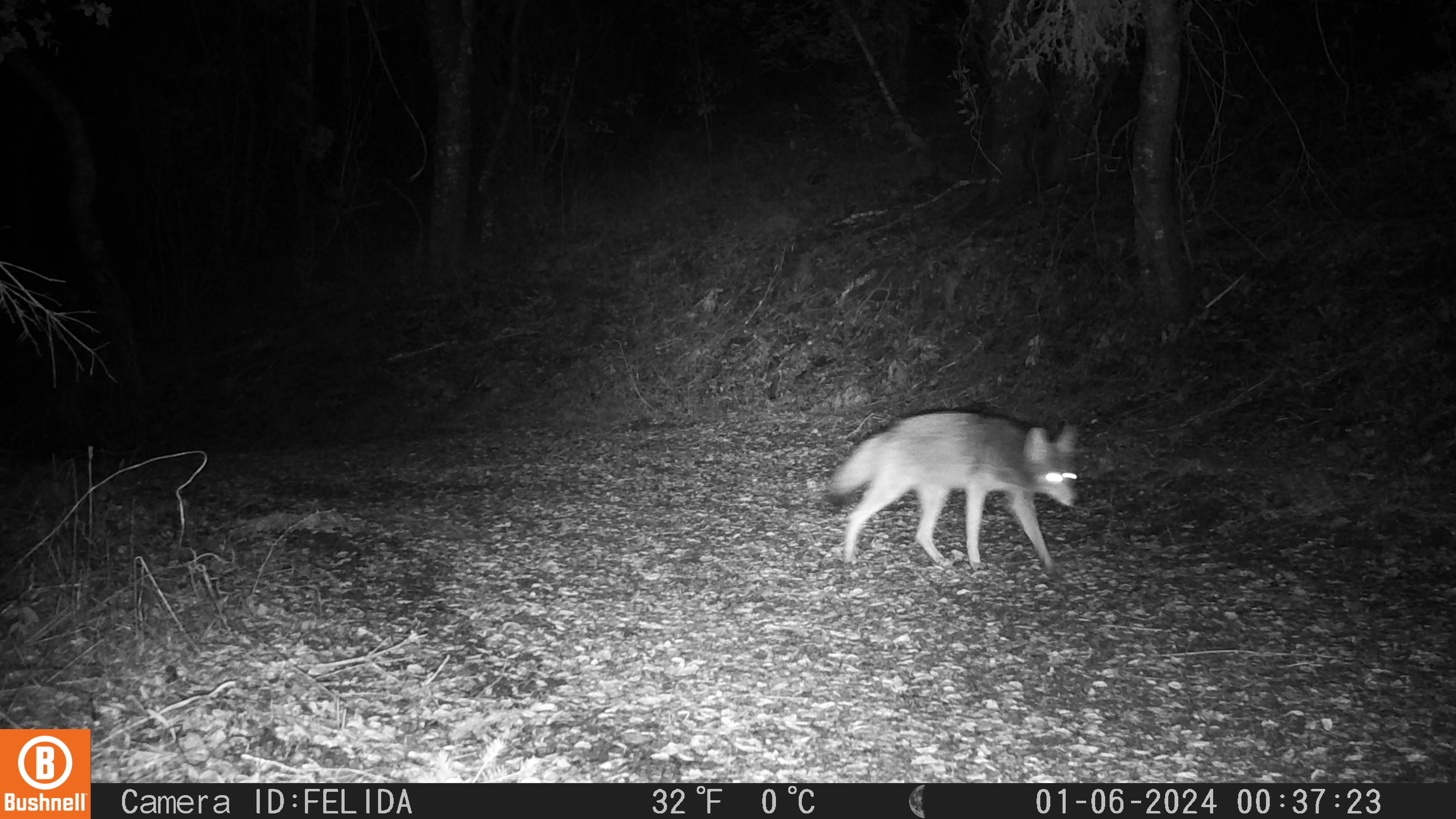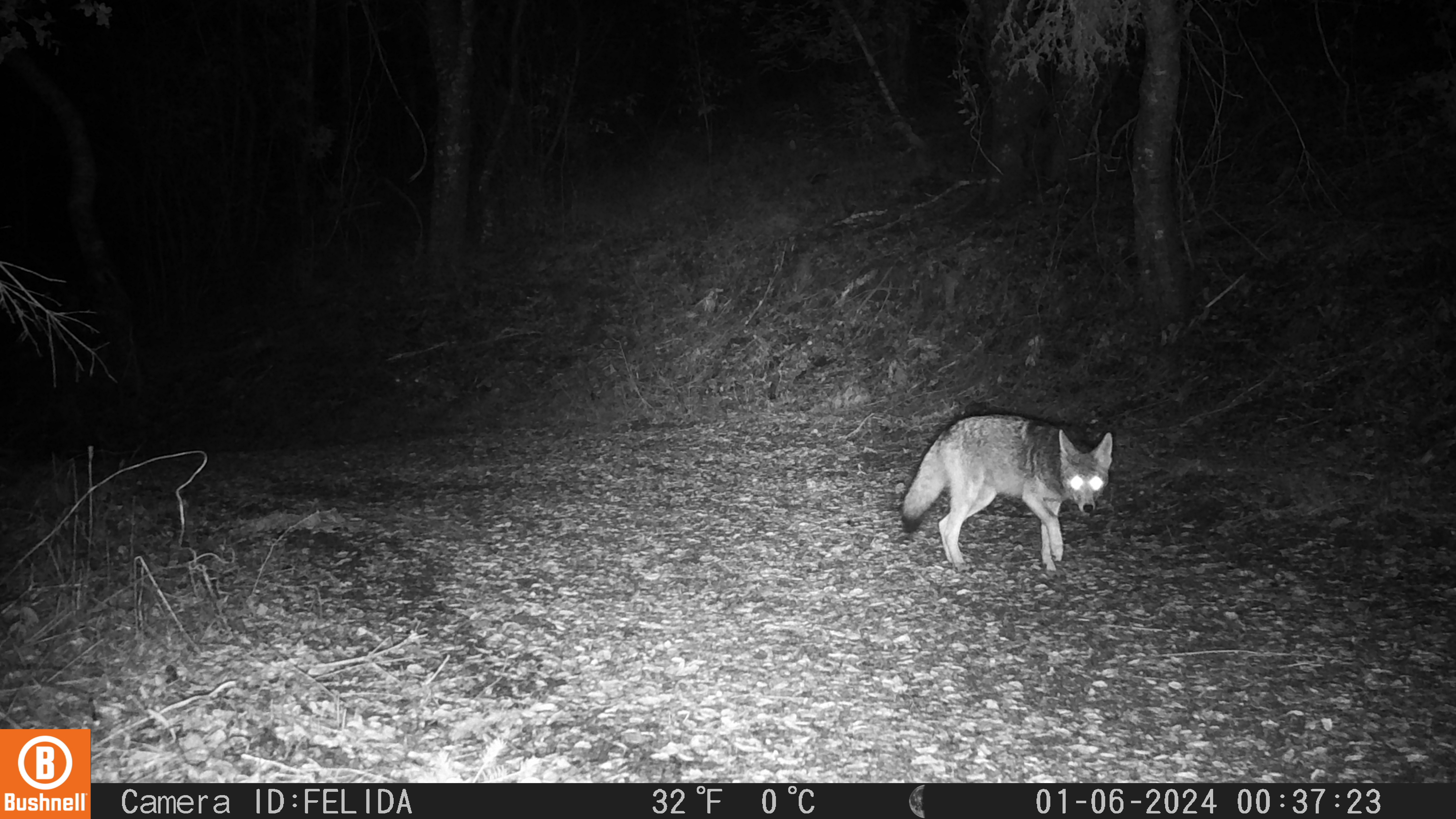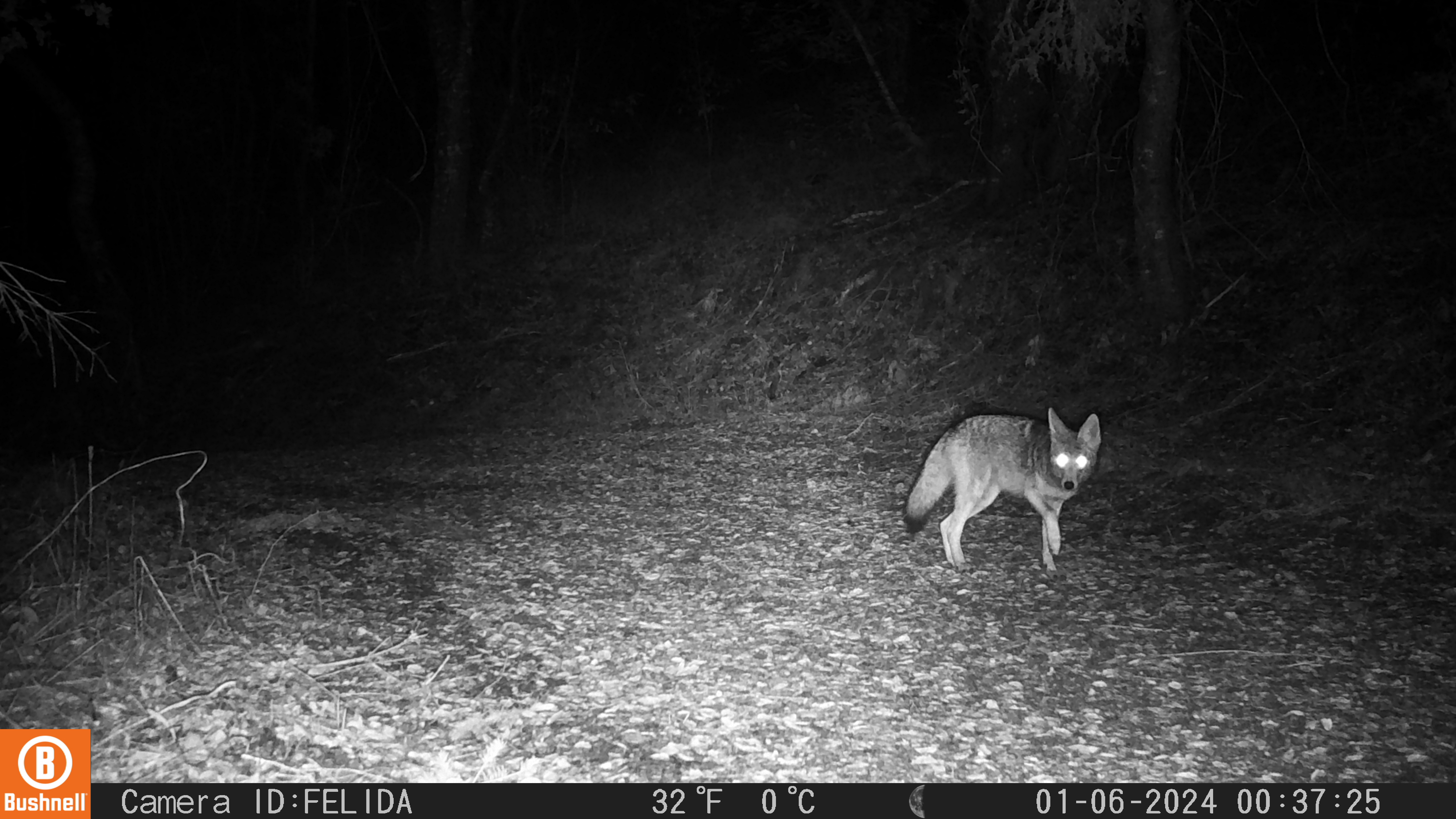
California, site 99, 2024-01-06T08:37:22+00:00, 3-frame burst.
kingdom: Animalia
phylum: Chordata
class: Mammalia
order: Carnivora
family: Canidae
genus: Canis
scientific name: Canis latrans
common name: coyote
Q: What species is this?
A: Coyote (Canis latrans).